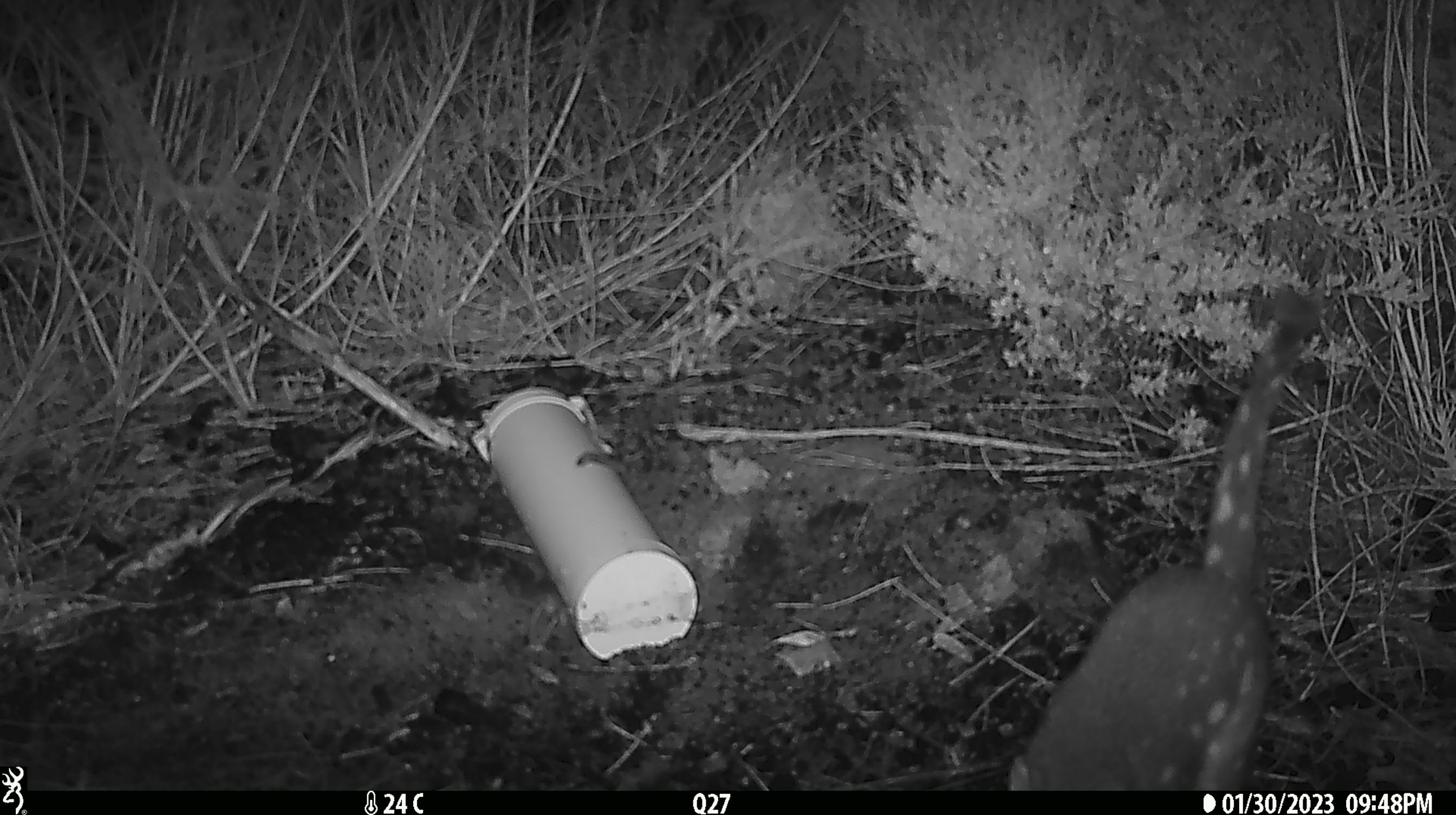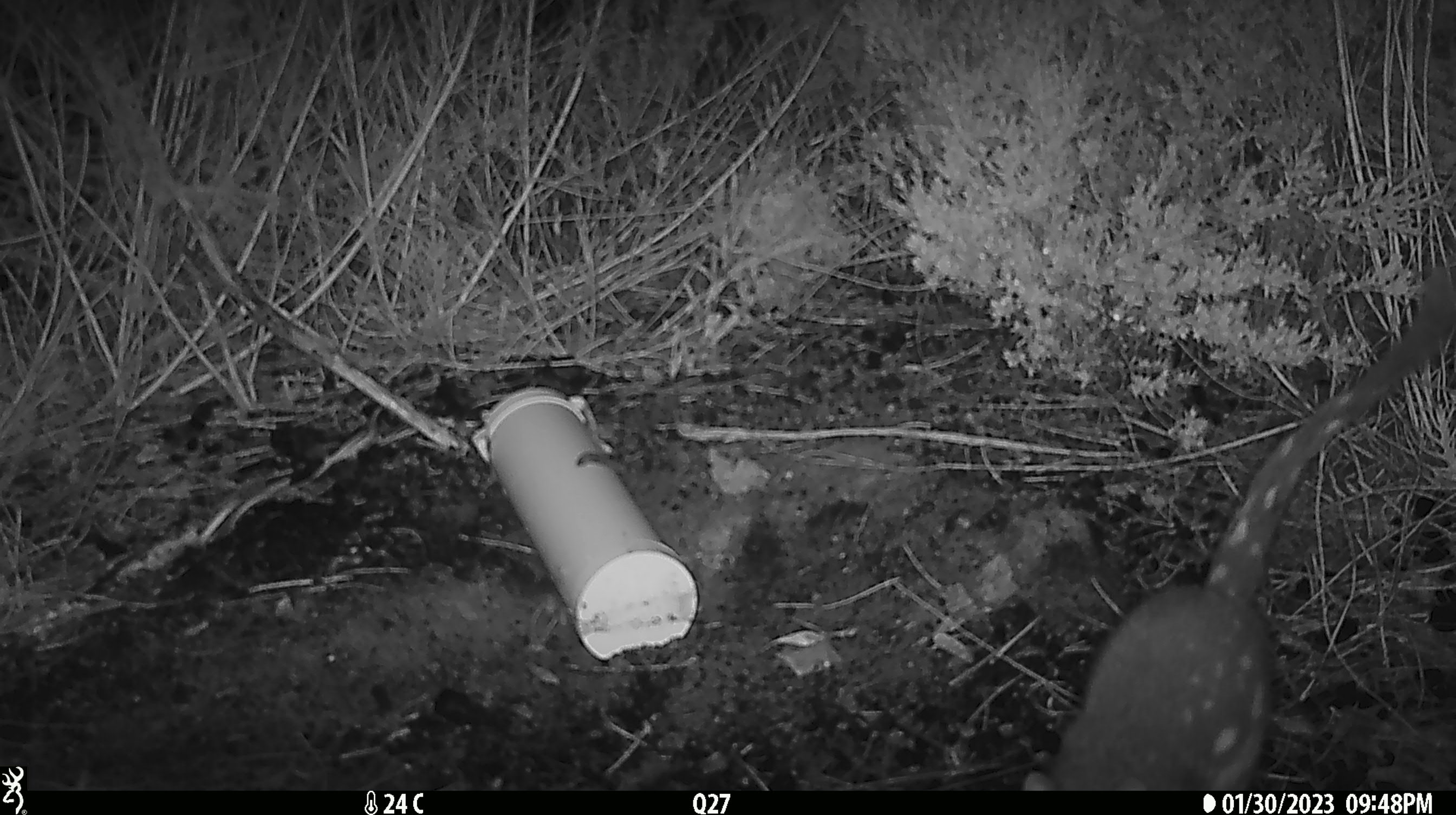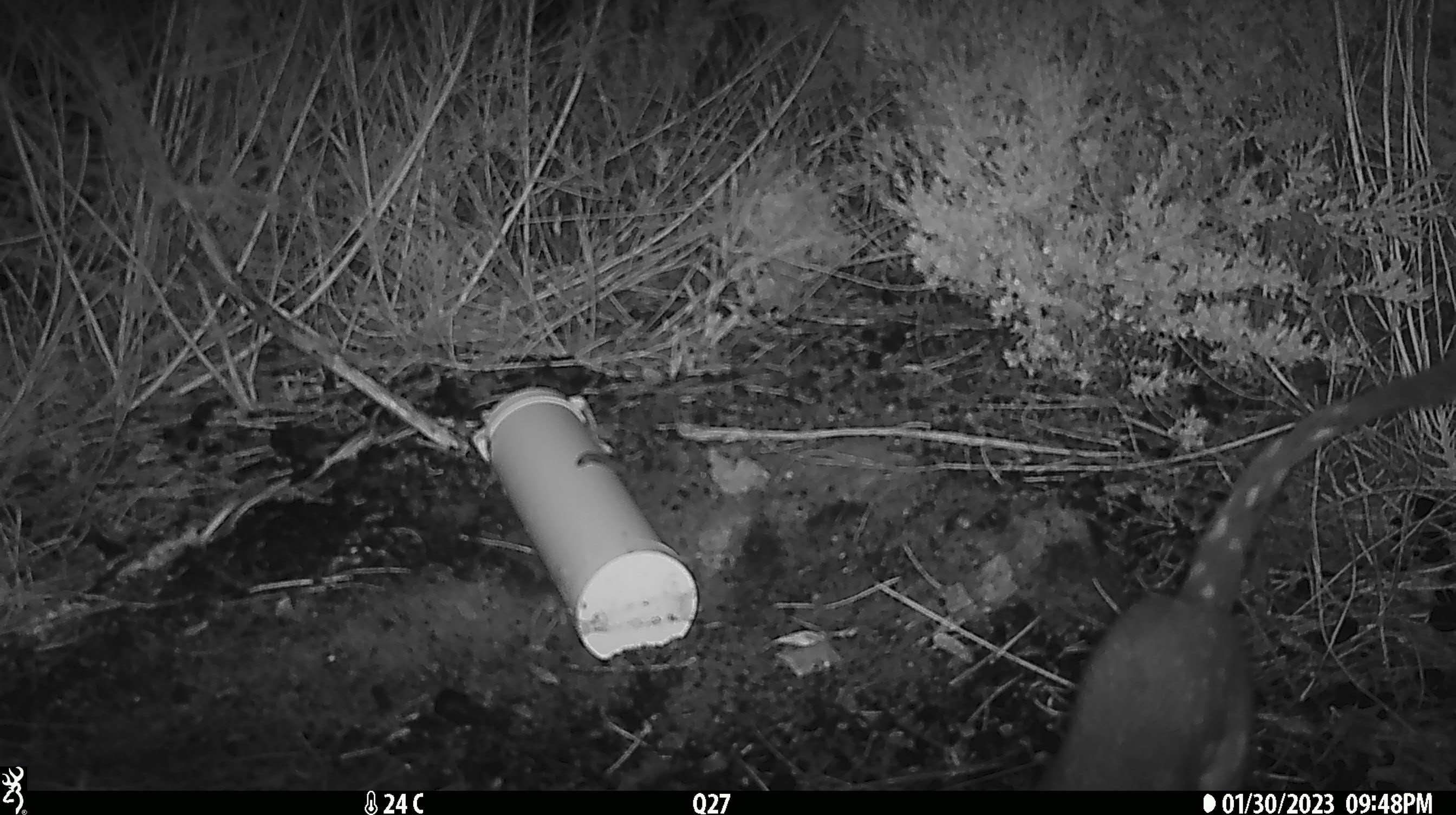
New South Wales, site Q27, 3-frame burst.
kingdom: Animalia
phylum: Chordata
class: Mammalia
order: Dasyuromorphia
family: Dasyuridae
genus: Dasyurus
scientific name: Dasyurus maculatus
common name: spotted-tailed quoll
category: quoll